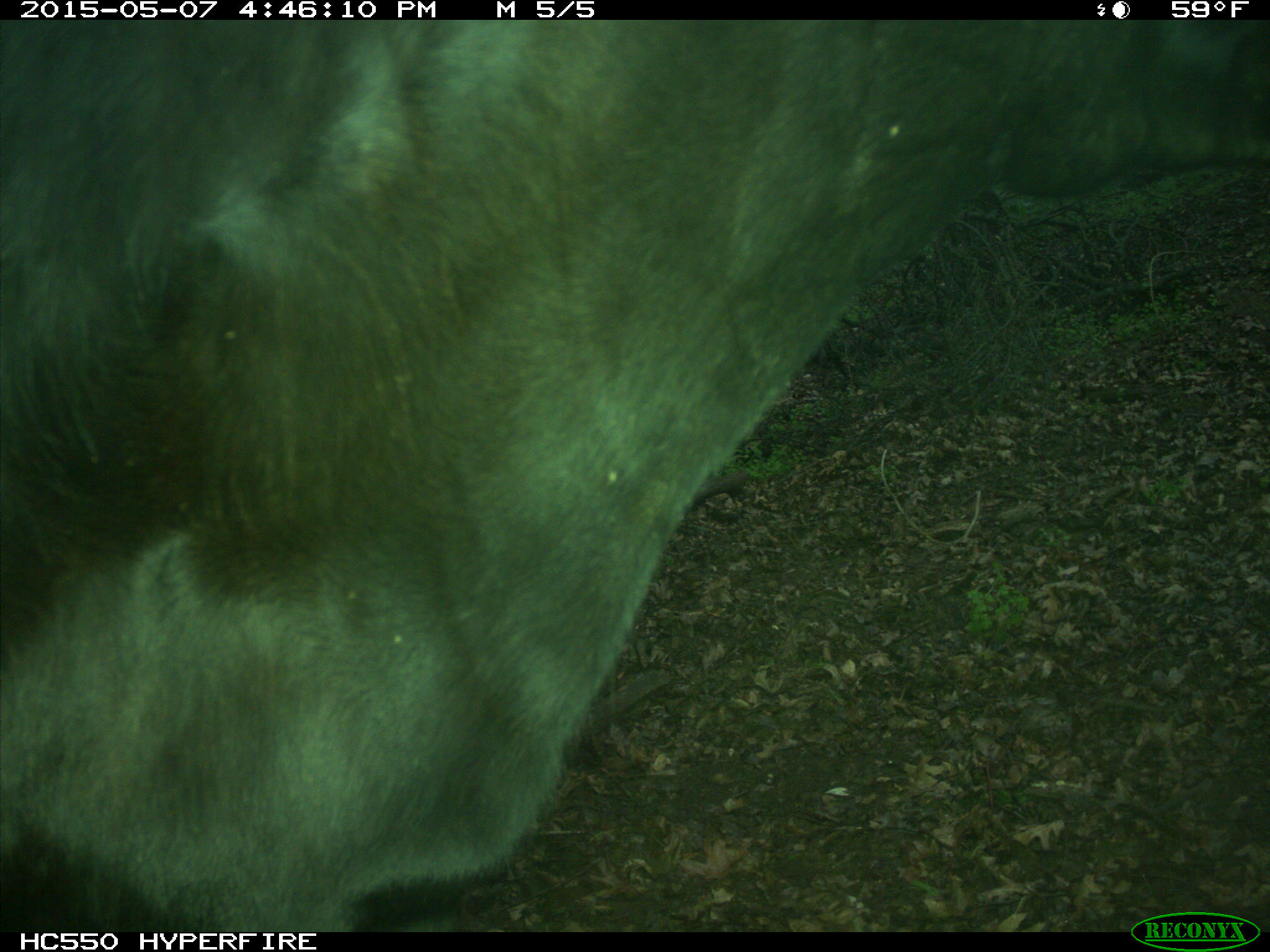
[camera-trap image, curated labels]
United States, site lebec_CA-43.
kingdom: Animalia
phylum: Chordata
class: Mammalia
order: Artiodactyla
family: Bovidae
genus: Bos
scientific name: Bos taurus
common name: domestic cow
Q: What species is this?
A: Bos taurus (domestic cow).